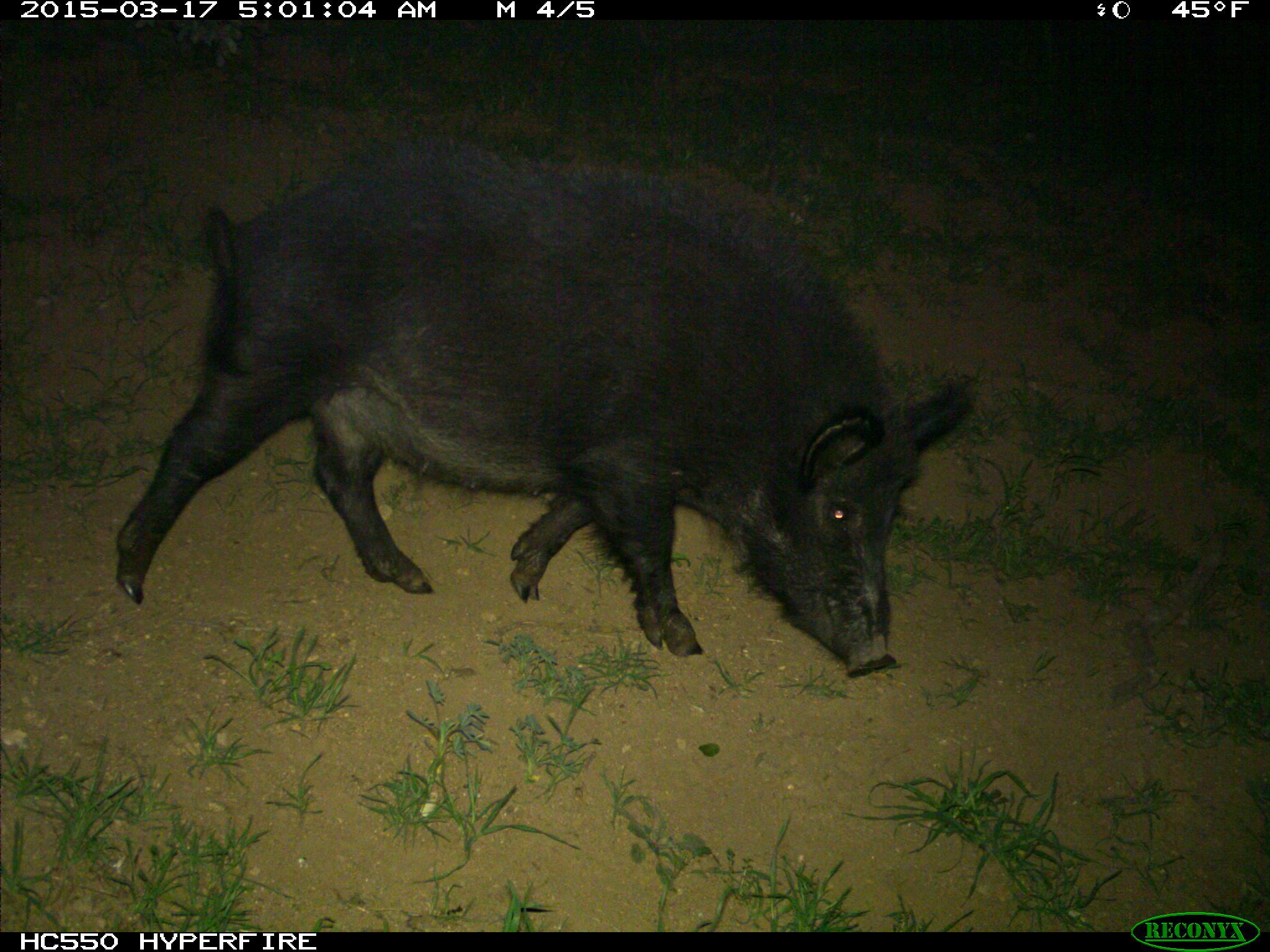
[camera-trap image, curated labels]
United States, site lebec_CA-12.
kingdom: Animalia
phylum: Chordata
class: Mammalia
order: Artiodactyla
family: Suidae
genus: Sus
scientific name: Sus scrofa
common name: wild boar